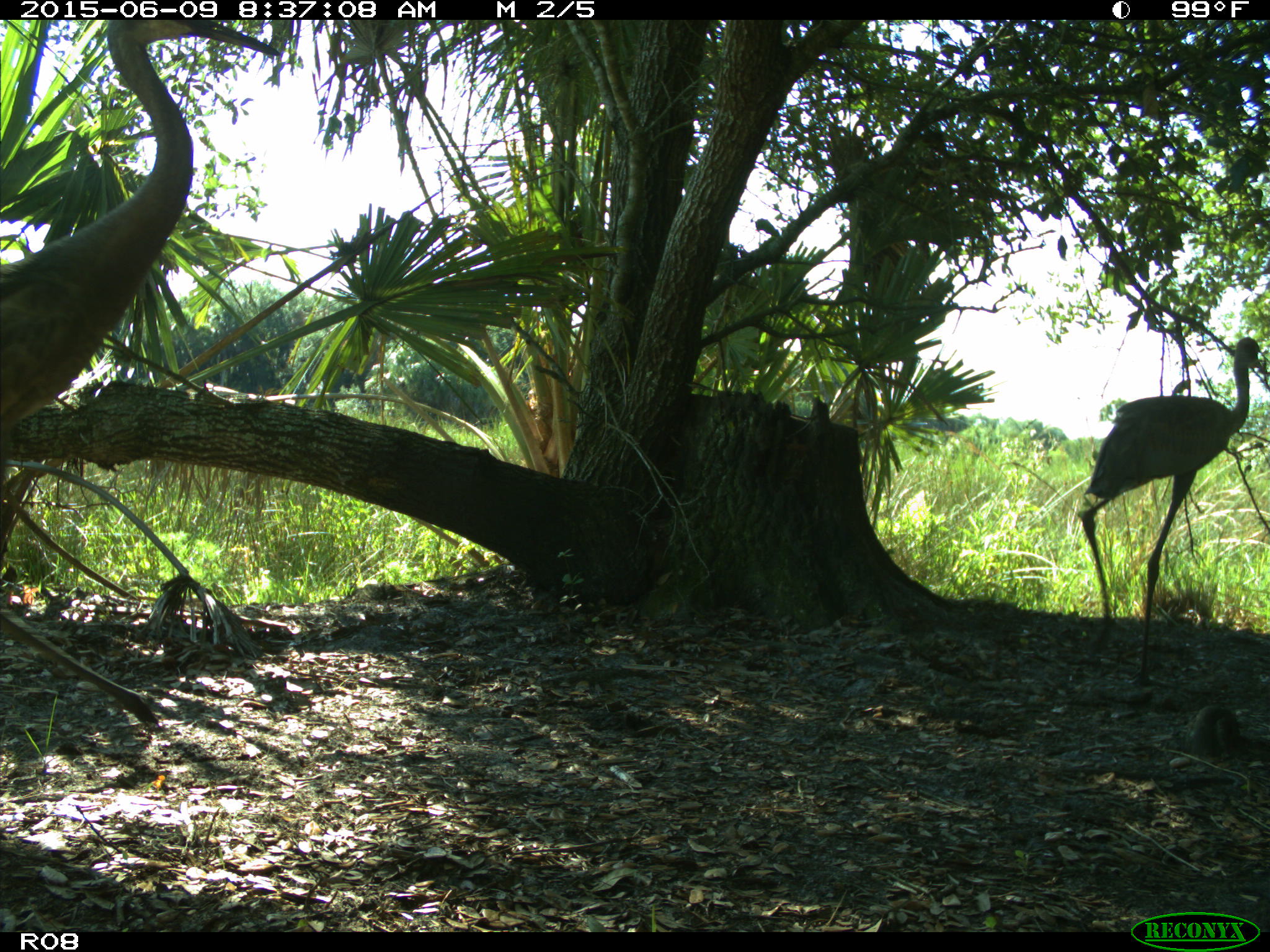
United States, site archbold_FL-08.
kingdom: Animalia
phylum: Chordata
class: Aves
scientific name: Aves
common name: birds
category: unidentified bird